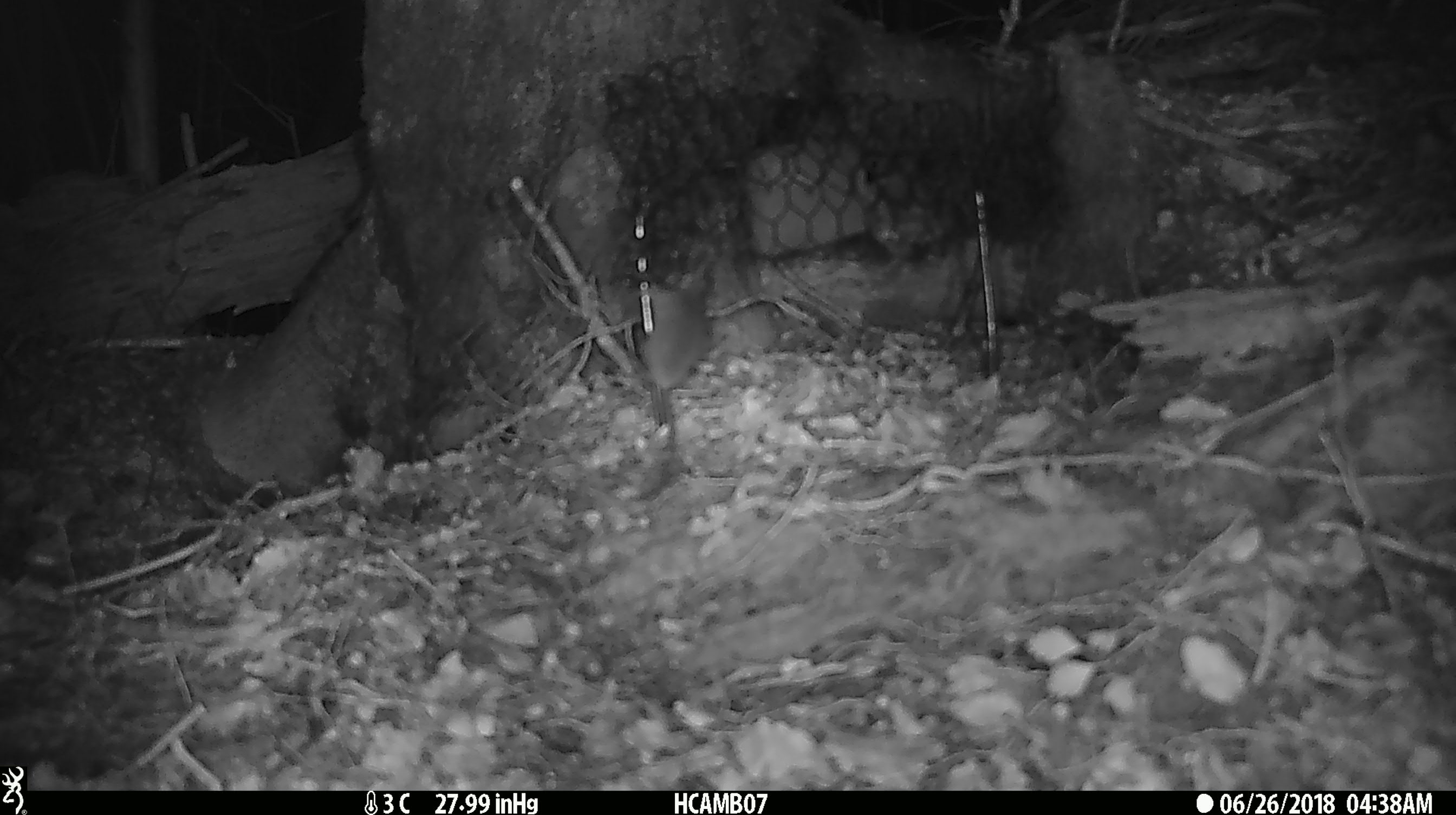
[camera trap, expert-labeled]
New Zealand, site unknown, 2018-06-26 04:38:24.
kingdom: Animalia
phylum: Chordata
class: Mammalia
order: Rodentia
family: Muridae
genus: Mus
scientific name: Mus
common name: mouse